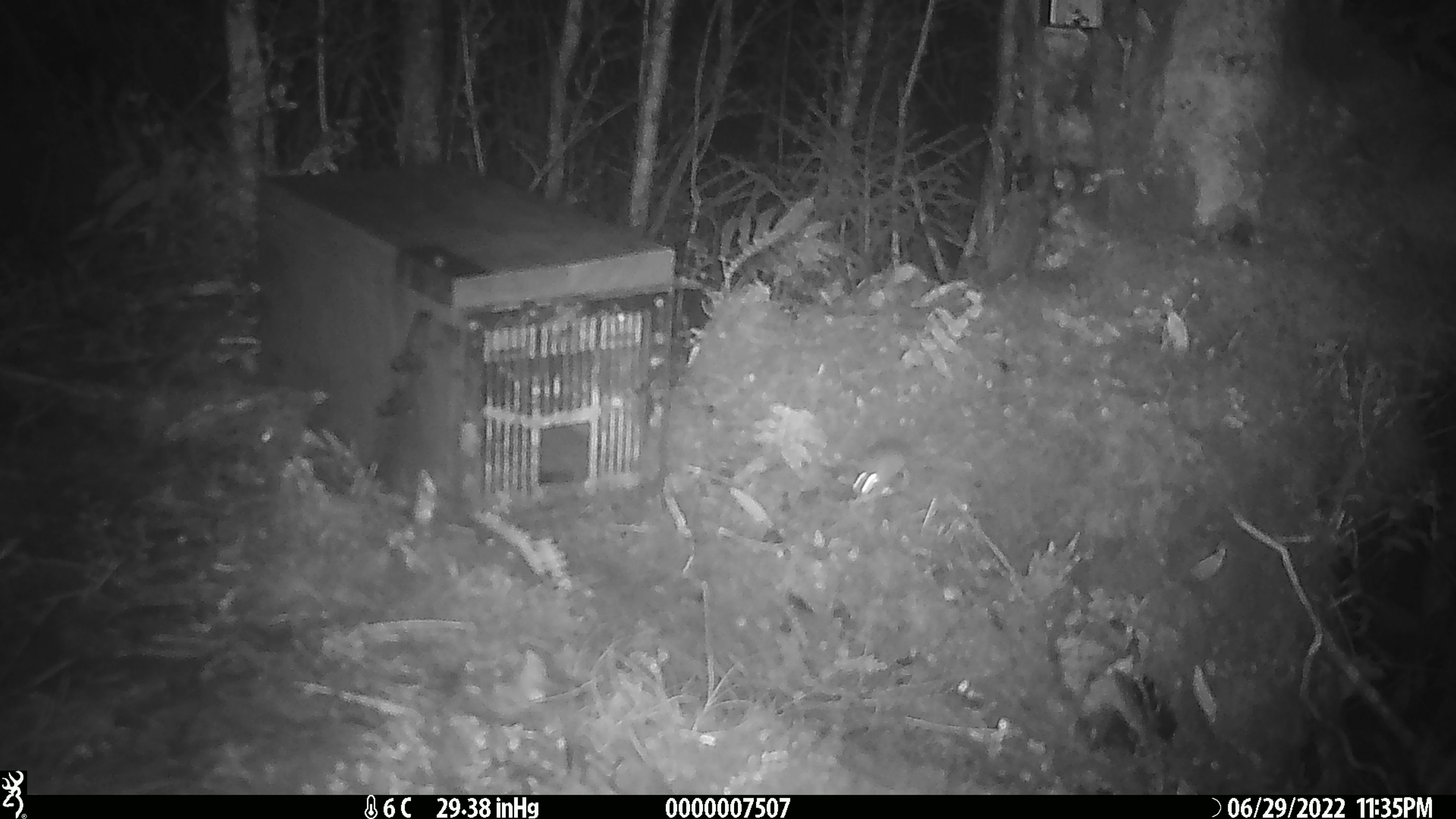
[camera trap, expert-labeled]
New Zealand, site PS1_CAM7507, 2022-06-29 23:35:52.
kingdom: Animalia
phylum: Chordata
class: Mammalia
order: Rodentia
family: Muridae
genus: Mus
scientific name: Mus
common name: mouse